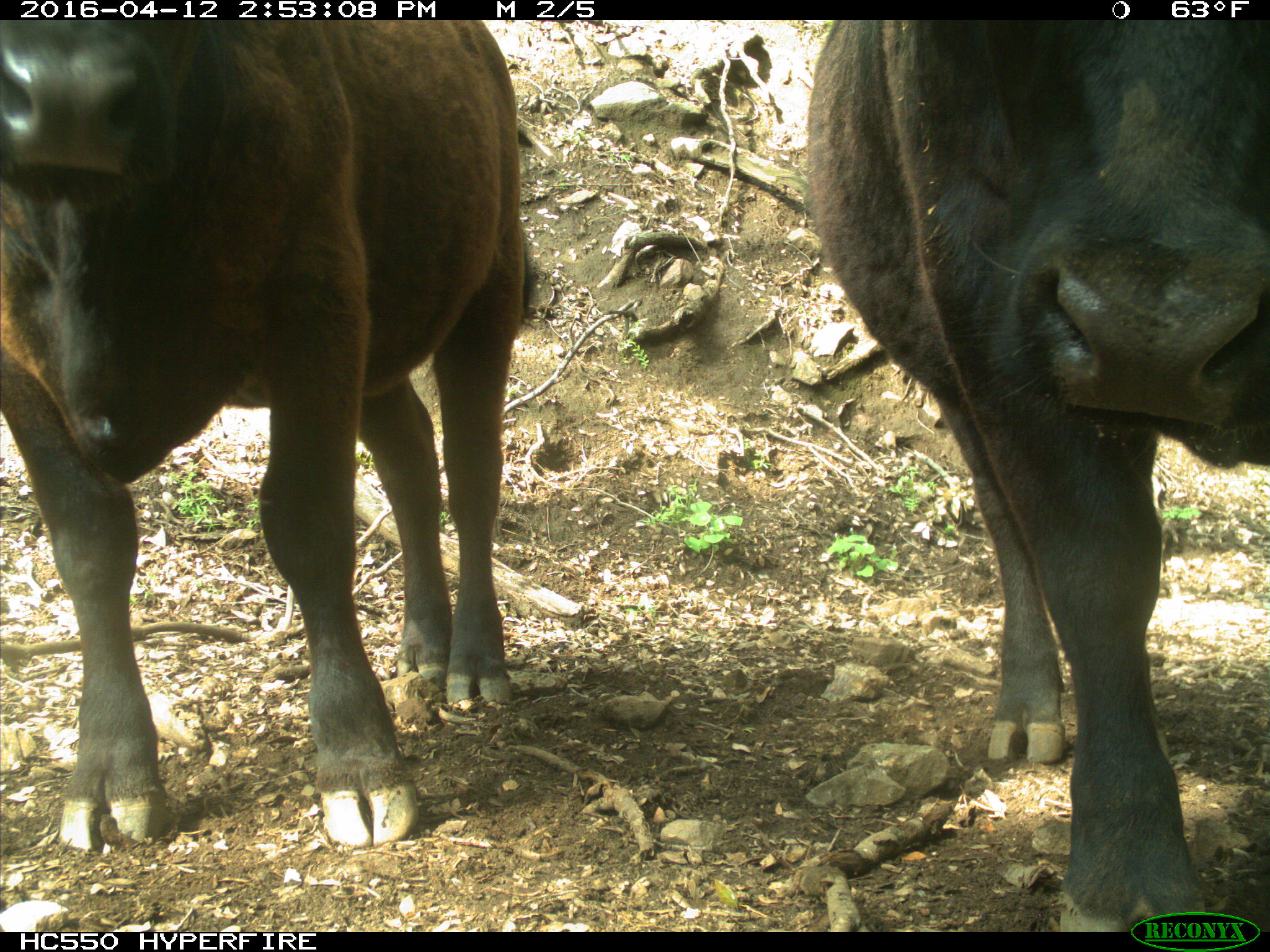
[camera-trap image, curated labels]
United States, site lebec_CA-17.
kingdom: Animalia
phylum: Chordata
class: Mammalia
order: Artiodactyla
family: Bovidae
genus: Bos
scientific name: Bos taurus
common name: domestic cow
Bos taurus (domestic cow).